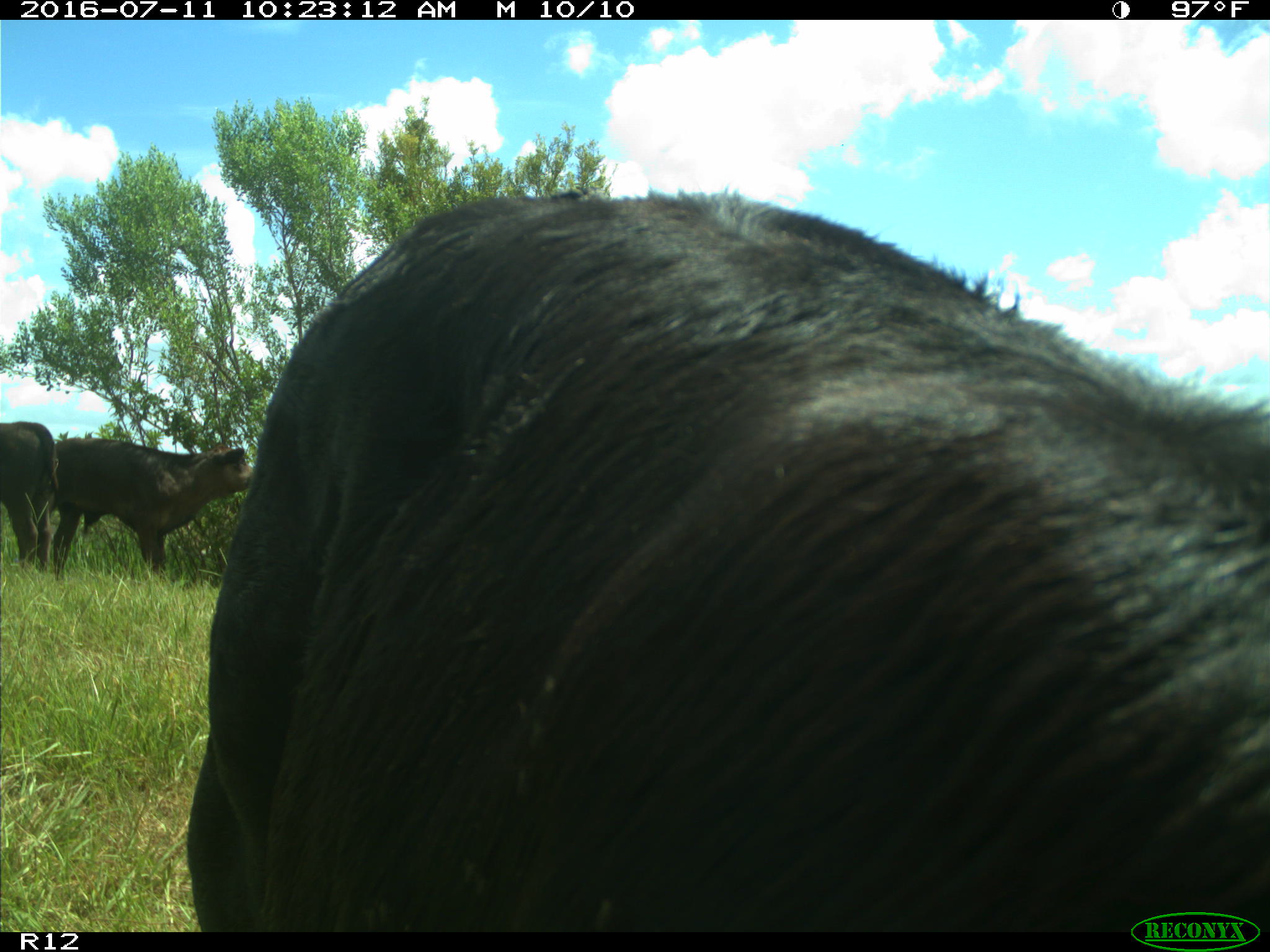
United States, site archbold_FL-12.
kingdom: Animalia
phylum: Chordata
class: Mammalia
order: Artiodactyla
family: Bovidae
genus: Bos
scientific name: Bos taurus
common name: domestic cow